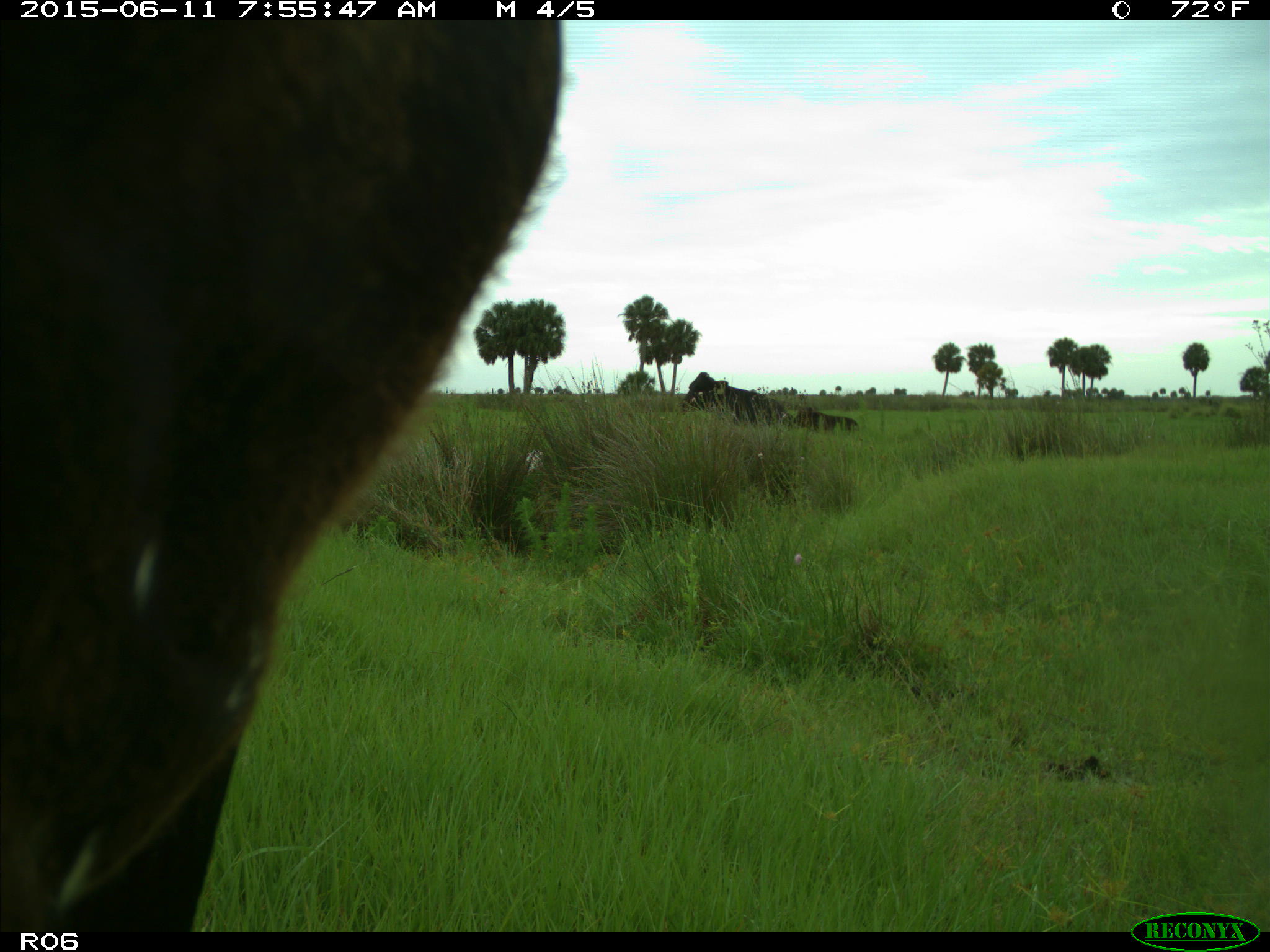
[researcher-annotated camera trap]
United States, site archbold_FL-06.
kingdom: Animalia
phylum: Chordata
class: Mammalia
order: Artiodactyla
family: Bovidae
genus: Bos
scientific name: Bos taurus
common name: domestic cow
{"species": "Bos taurus (domestic cow)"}